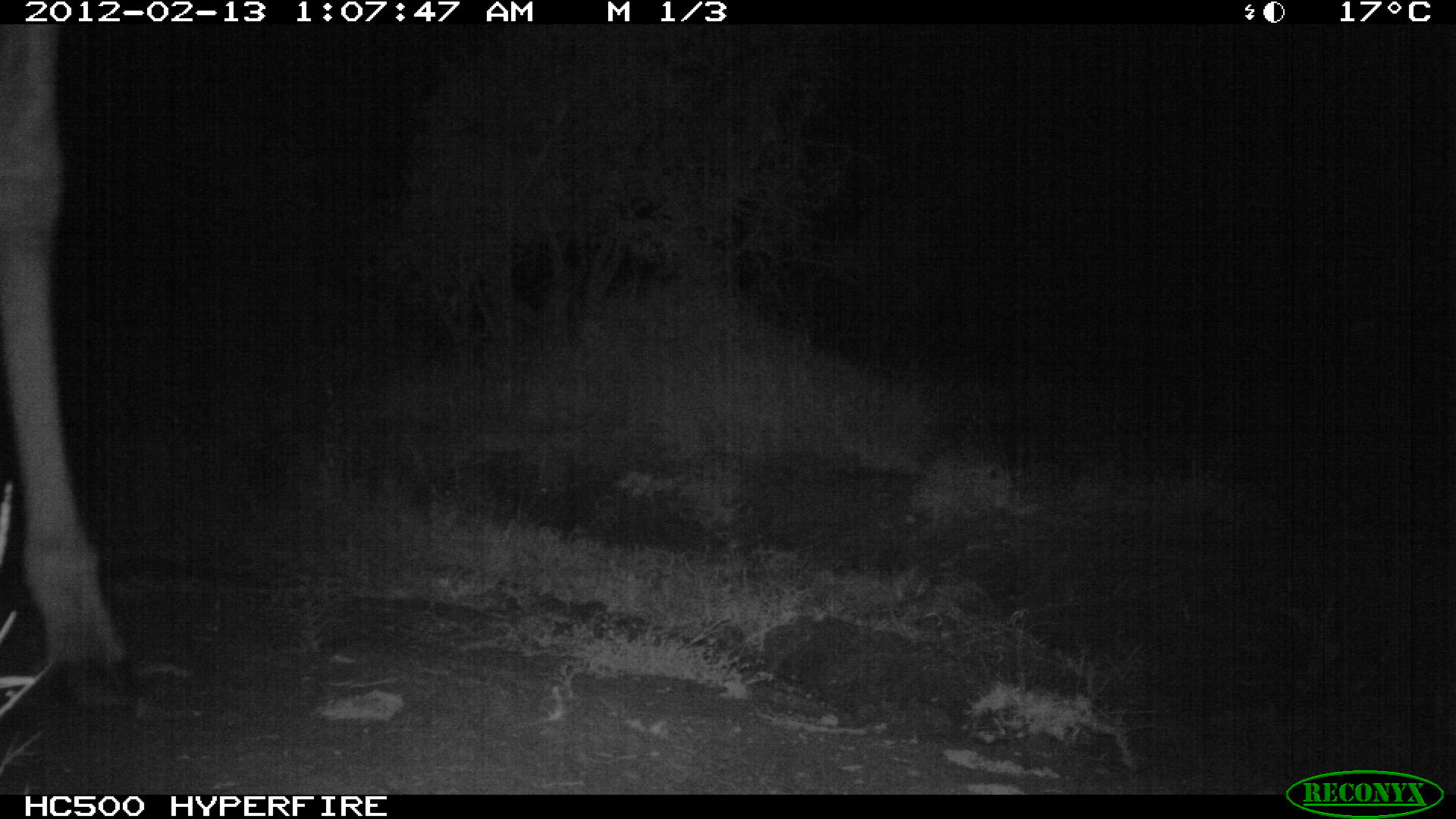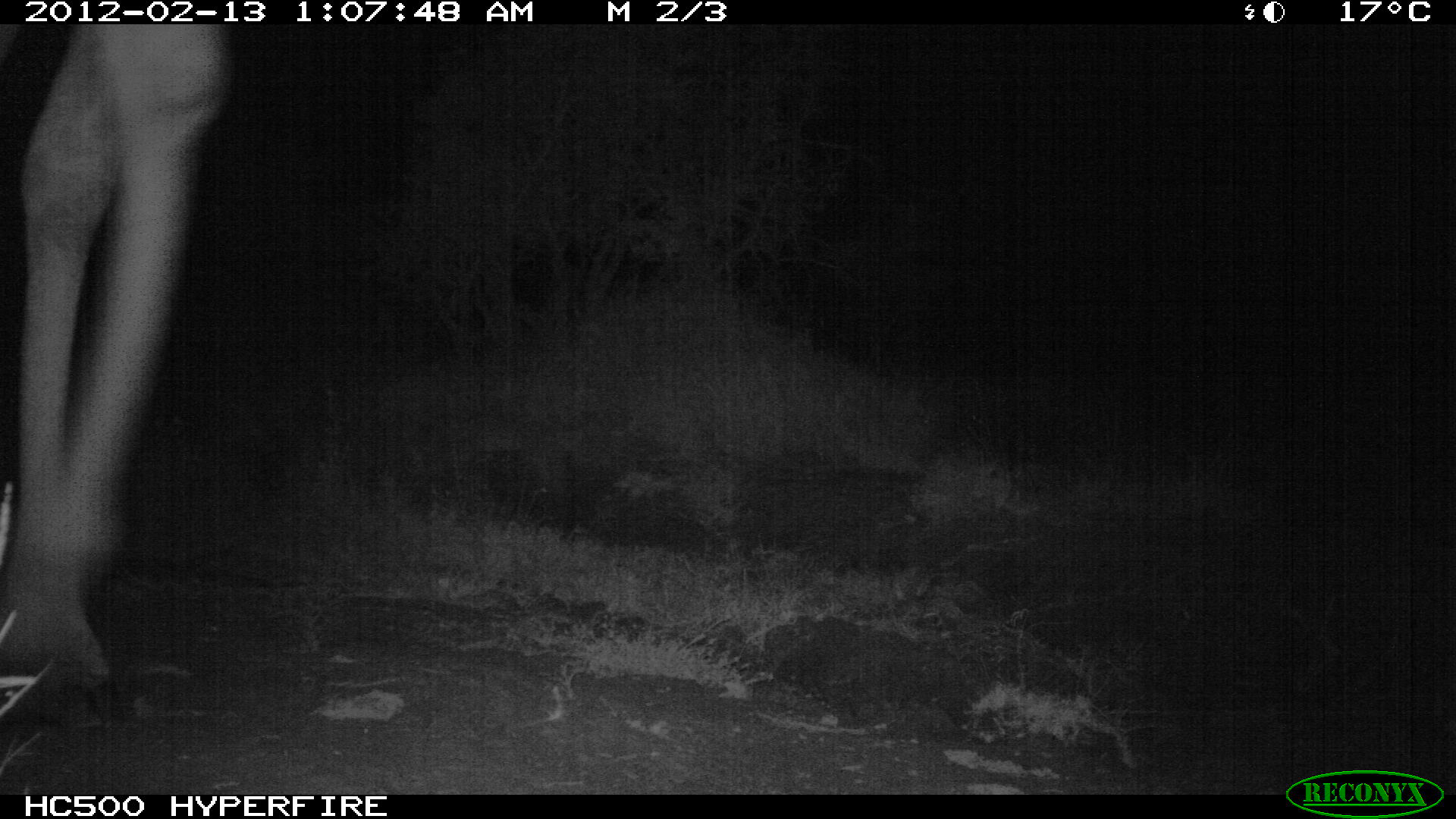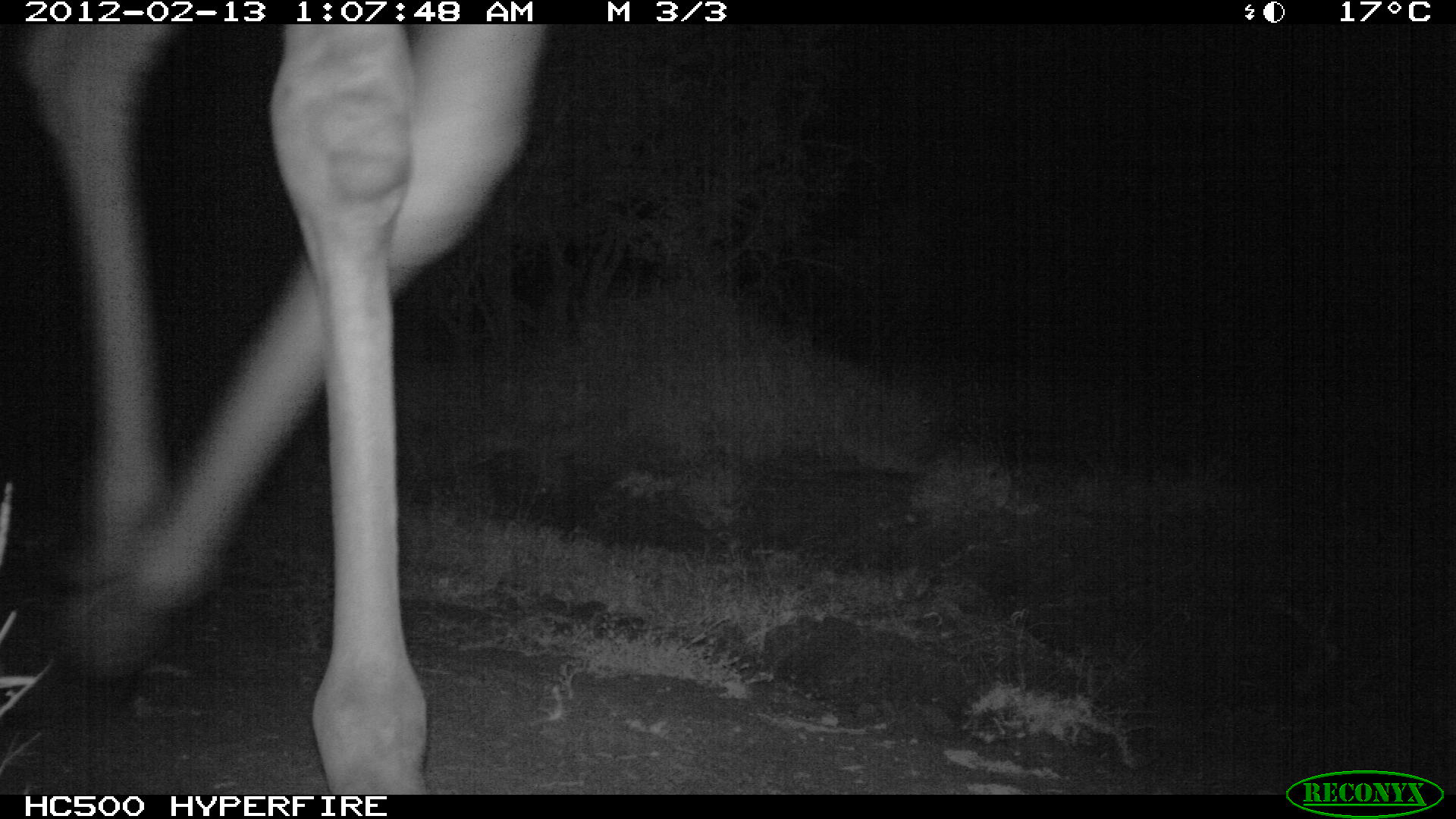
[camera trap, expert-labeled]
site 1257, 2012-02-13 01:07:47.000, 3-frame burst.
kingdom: Animalia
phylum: Chordata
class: Mammalia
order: Artiodactyla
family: Giraffidae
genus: Giraffa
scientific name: Giraffa camelopardalis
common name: giraffe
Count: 1.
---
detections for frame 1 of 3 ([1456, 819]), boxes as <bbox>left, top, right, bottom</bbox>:
giraffa camelopardalis: <bbox>1, 24, 142, 726</bbox>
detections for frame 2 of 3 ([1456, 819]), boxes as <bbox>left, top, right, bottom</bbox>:
giraffa camelopardalis: <bbox>1, 24, 236, 712</bbox>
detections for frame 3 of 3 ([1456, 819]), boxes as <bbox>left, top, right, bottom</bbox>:
giraffa camelopardalis: <bbox>1, 24, 543, 796</bbox>